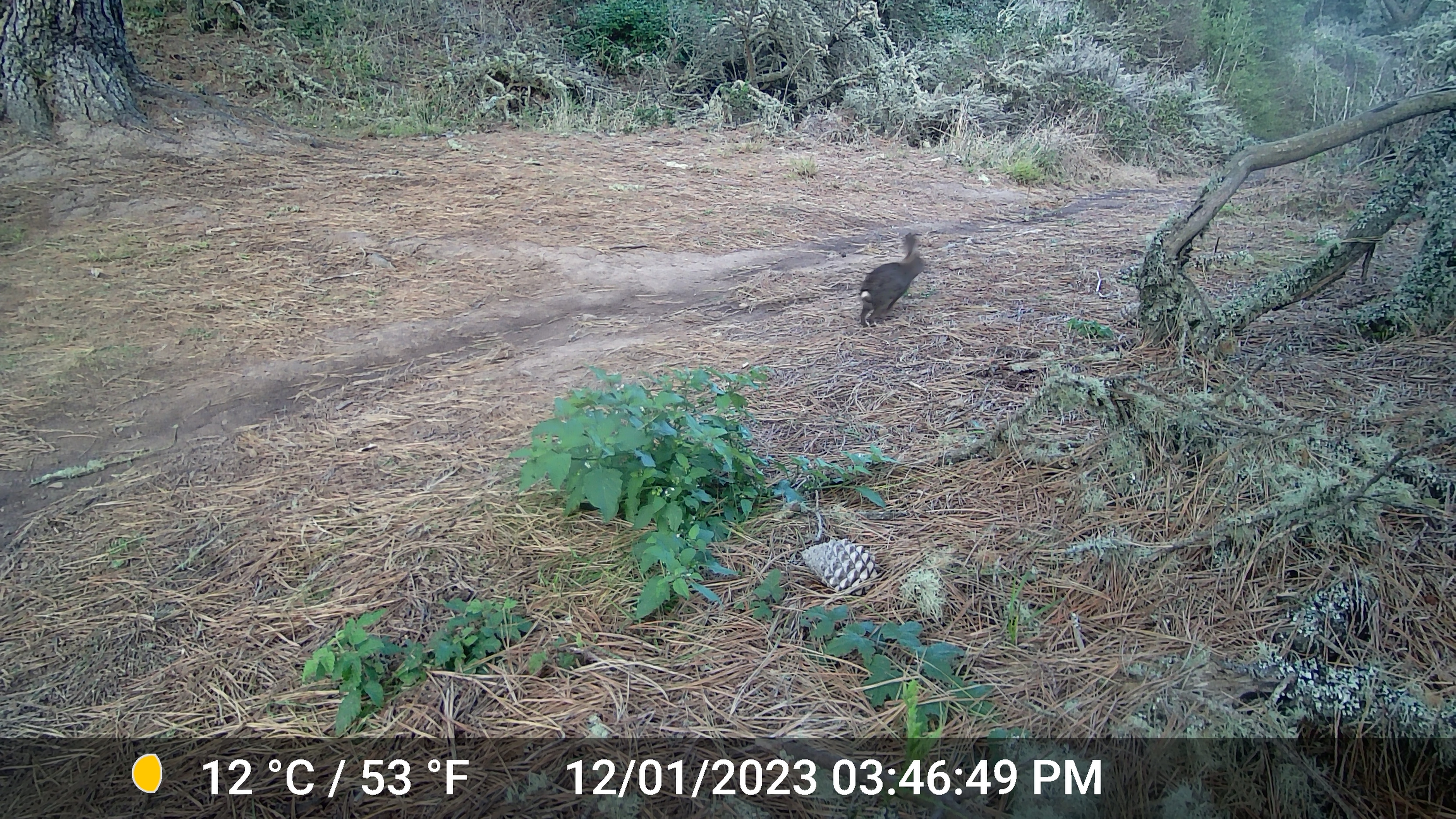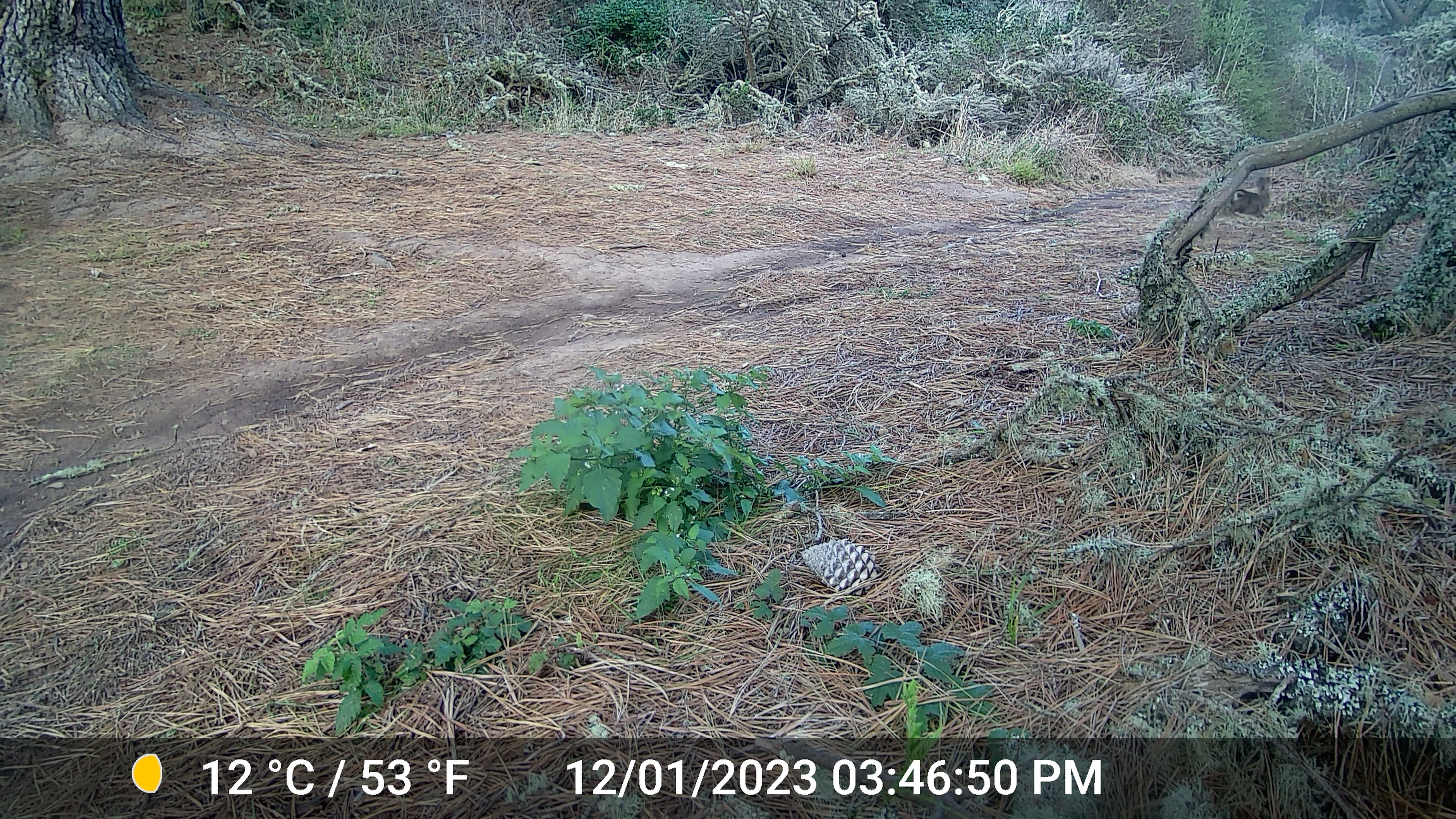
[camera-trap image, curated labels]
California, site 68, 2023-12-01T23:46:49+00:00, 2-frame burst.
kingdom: Animalia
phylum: Chordata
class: Mammalia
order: Lagomorpha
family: Leporidae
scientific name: Leporidae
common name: rabbit